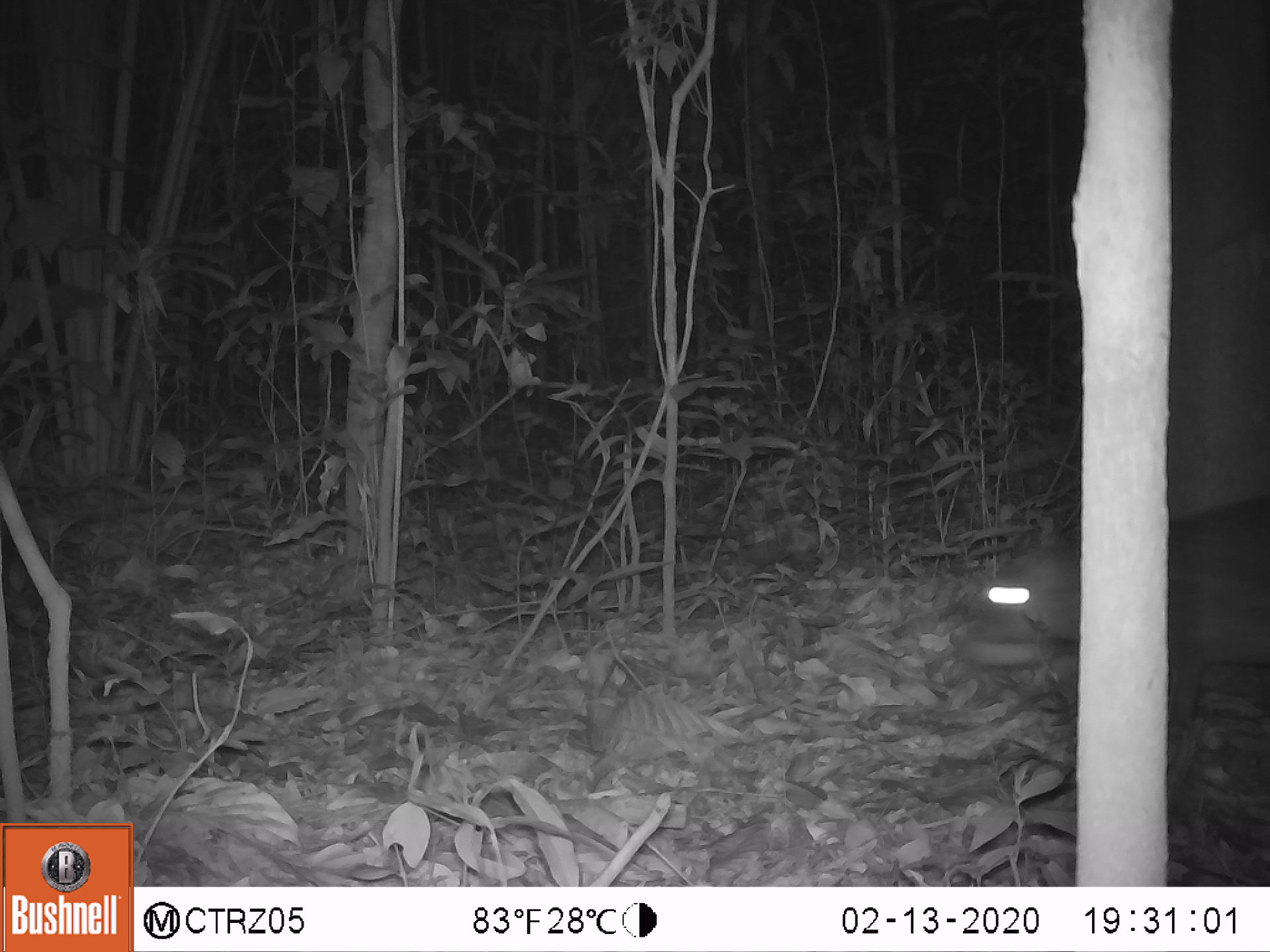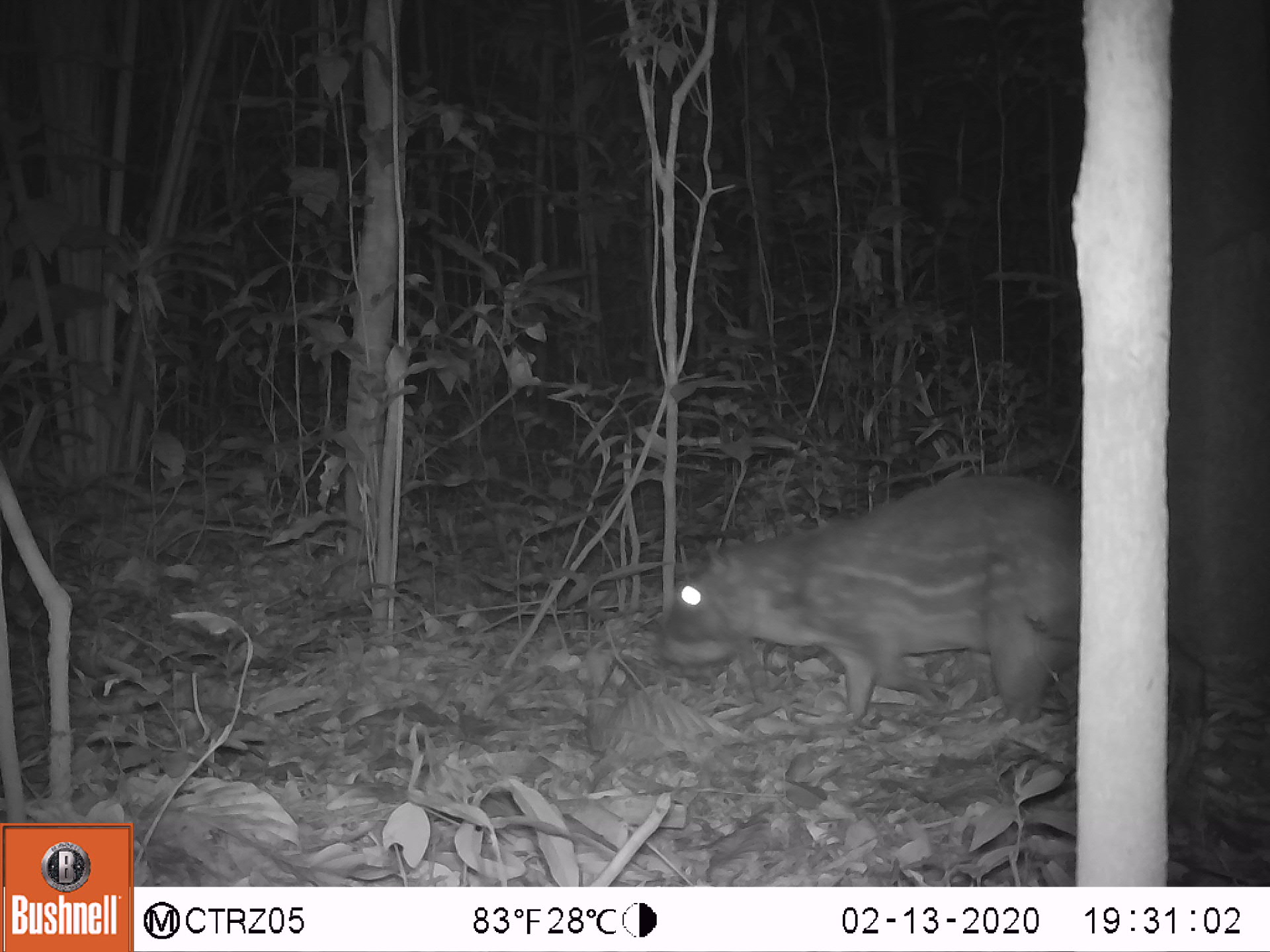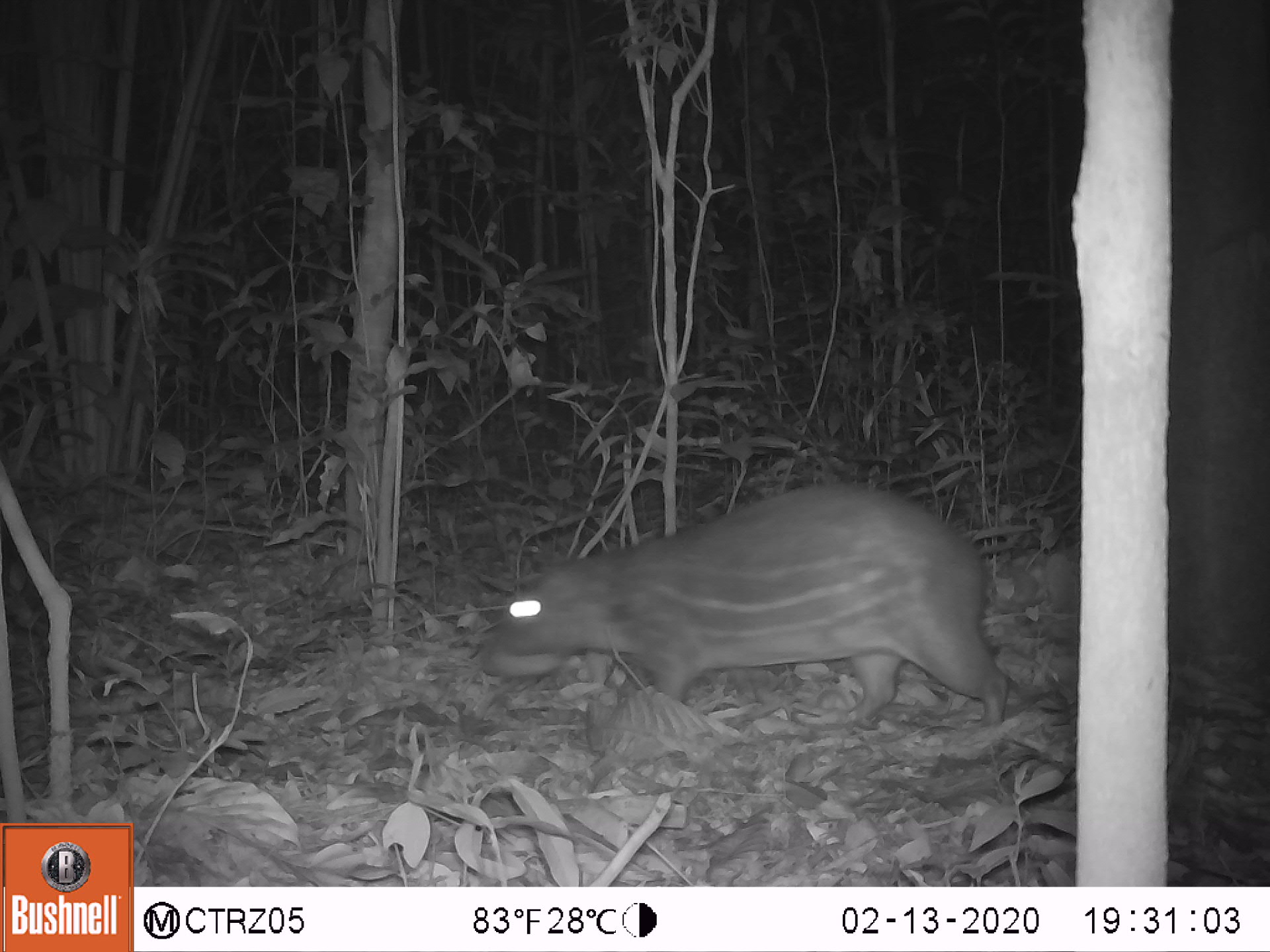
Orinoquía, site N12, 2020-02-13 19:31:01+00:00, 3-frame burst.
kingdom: Animalia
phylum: Chordata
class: Mammalia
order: Rodentia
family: Cuniculidae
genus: Cuniculus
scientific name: Cuniculus paca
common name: spotted paca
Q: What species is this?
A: Spotted paca (Cuniculus paca).